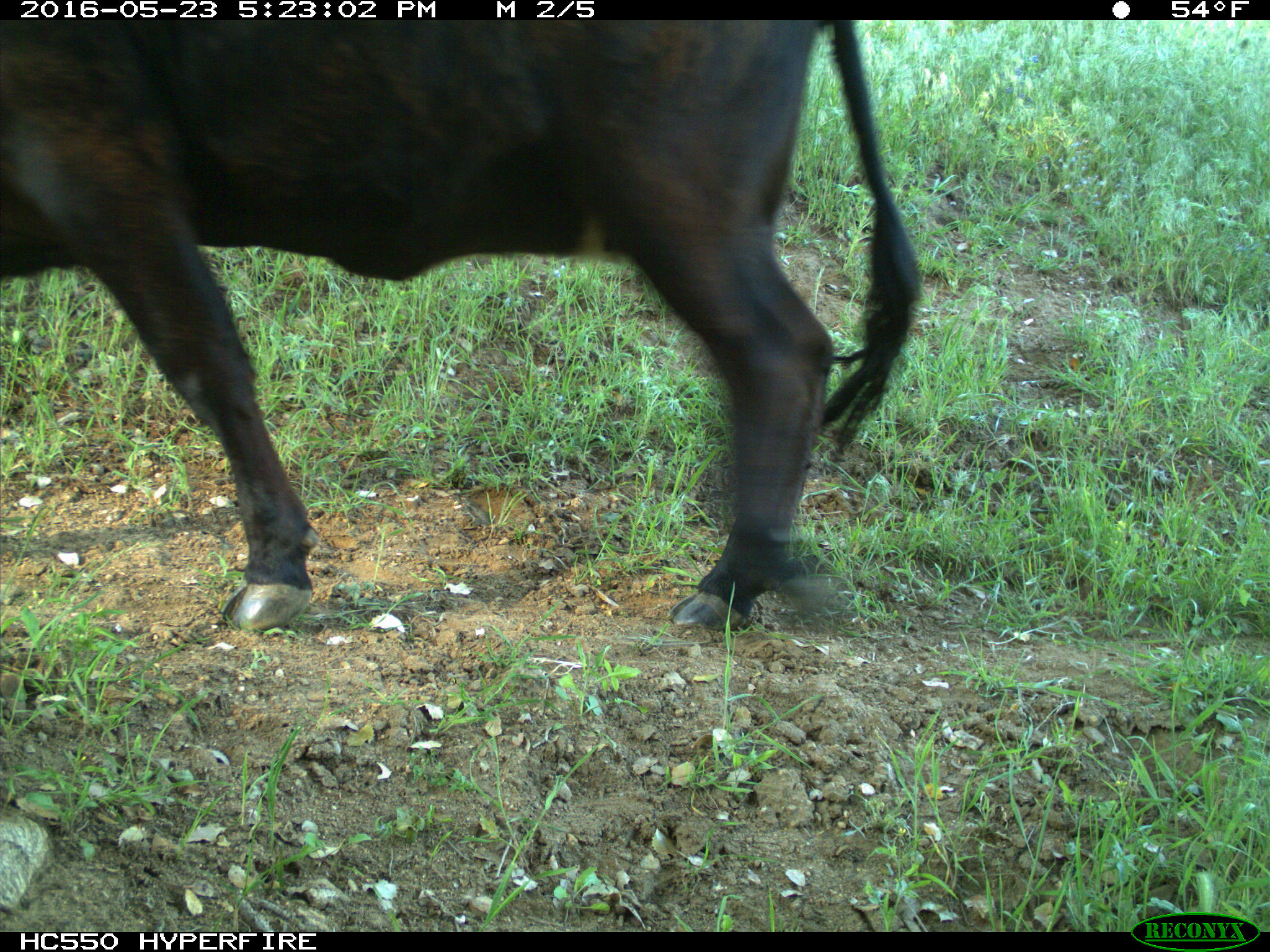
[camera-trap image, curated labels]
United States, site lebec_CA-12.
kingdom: Animalia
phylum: Chordata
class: Mammalia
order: Artiodactyla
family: Bovidae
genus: Bos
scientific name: Bos taurus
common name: domestic cow